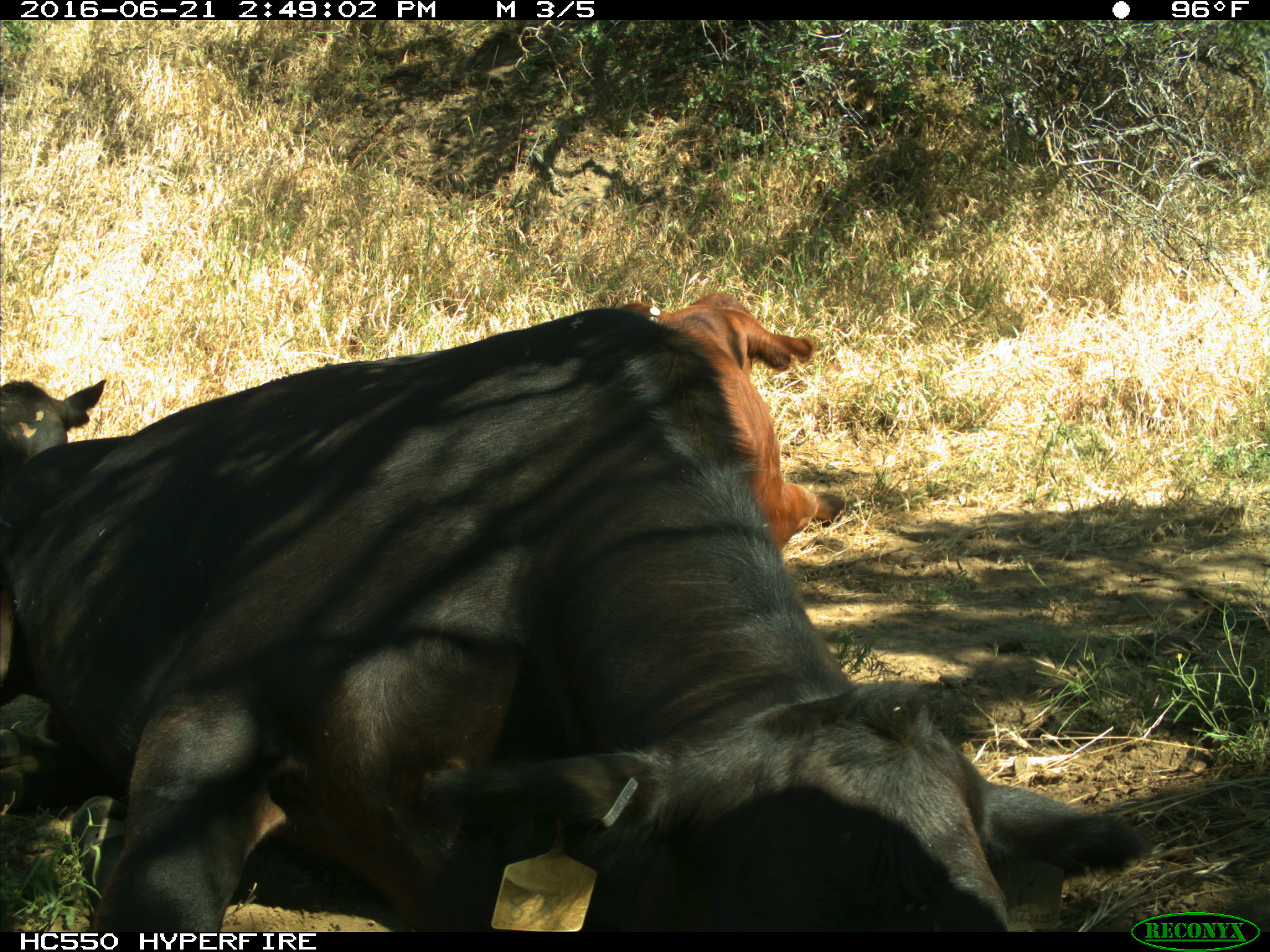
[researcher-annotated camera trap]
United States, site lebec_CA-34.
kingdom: Animalia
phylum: Chordata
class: Mammalia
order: Artiodactyla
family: Bovidae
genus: Bos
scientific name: Bos taurus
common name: domestic cow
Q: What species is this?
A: Bos taurus (domestic cow).